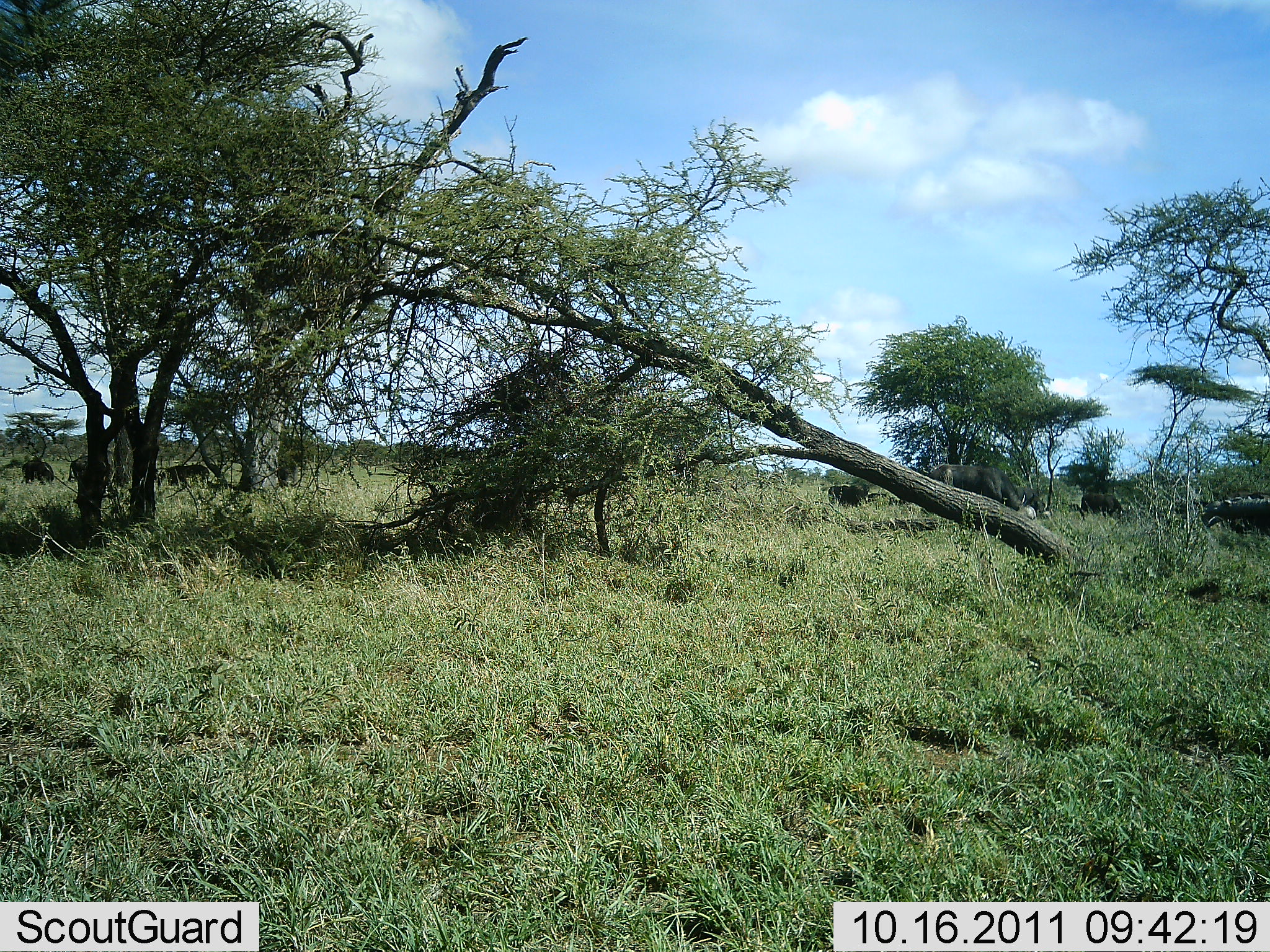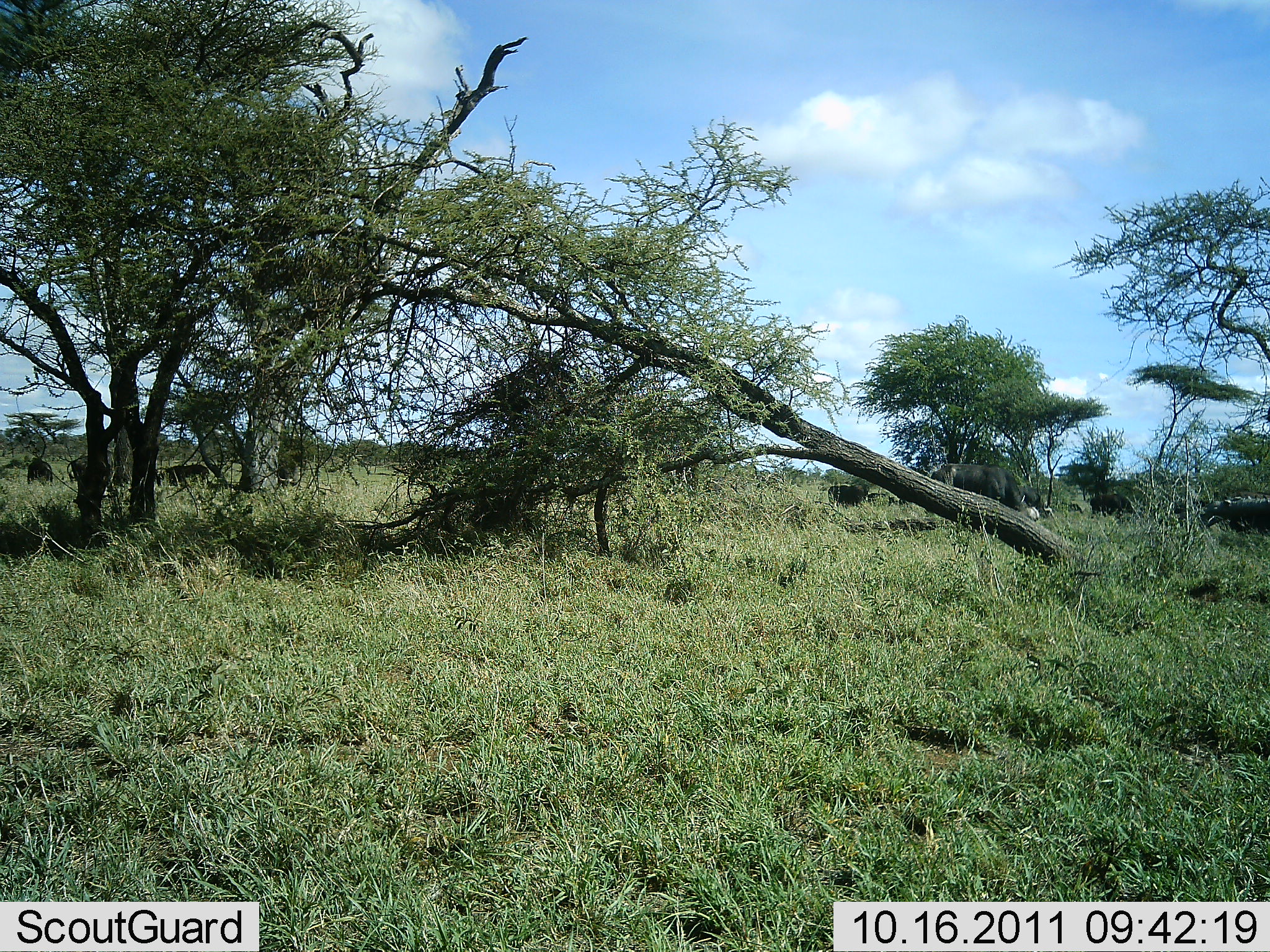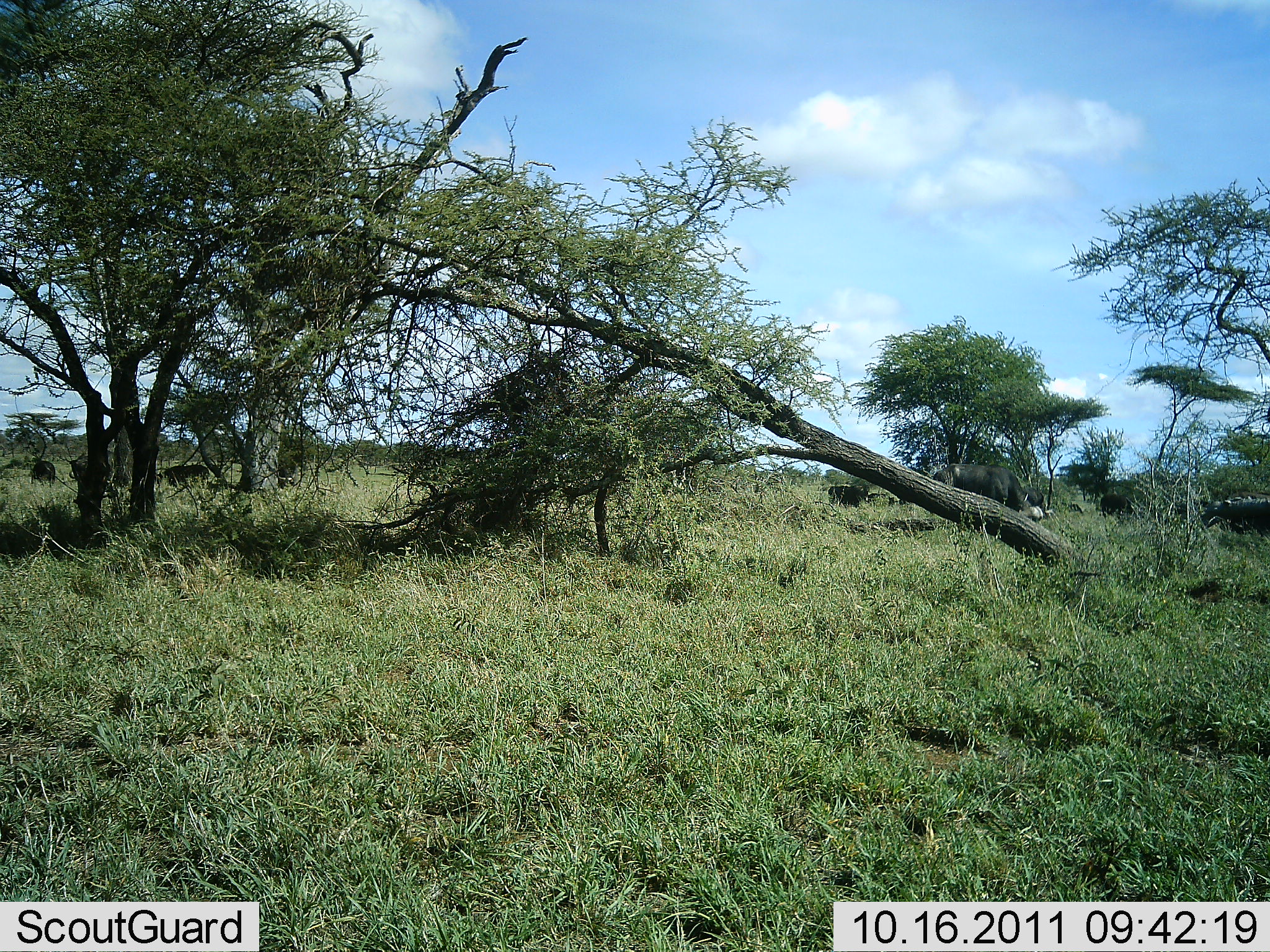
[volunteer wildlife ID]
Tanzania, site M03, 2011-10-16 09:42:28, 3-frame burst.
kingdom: Animalia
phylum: Chordata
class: Mammalia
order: Artiodactyla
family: Bovidae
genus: Connochaetes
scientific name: Connochaetes taurinus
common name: blue wildebeest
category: wildebeest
Wildebeest (blue wildebeest) (Connochaetes taurinus), count 10. Behavior (volunteer vote fractions): standing 25%, resting 0%, moving 38%, interacting 0%. Young present (vote fraction): 0%. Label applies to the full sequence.